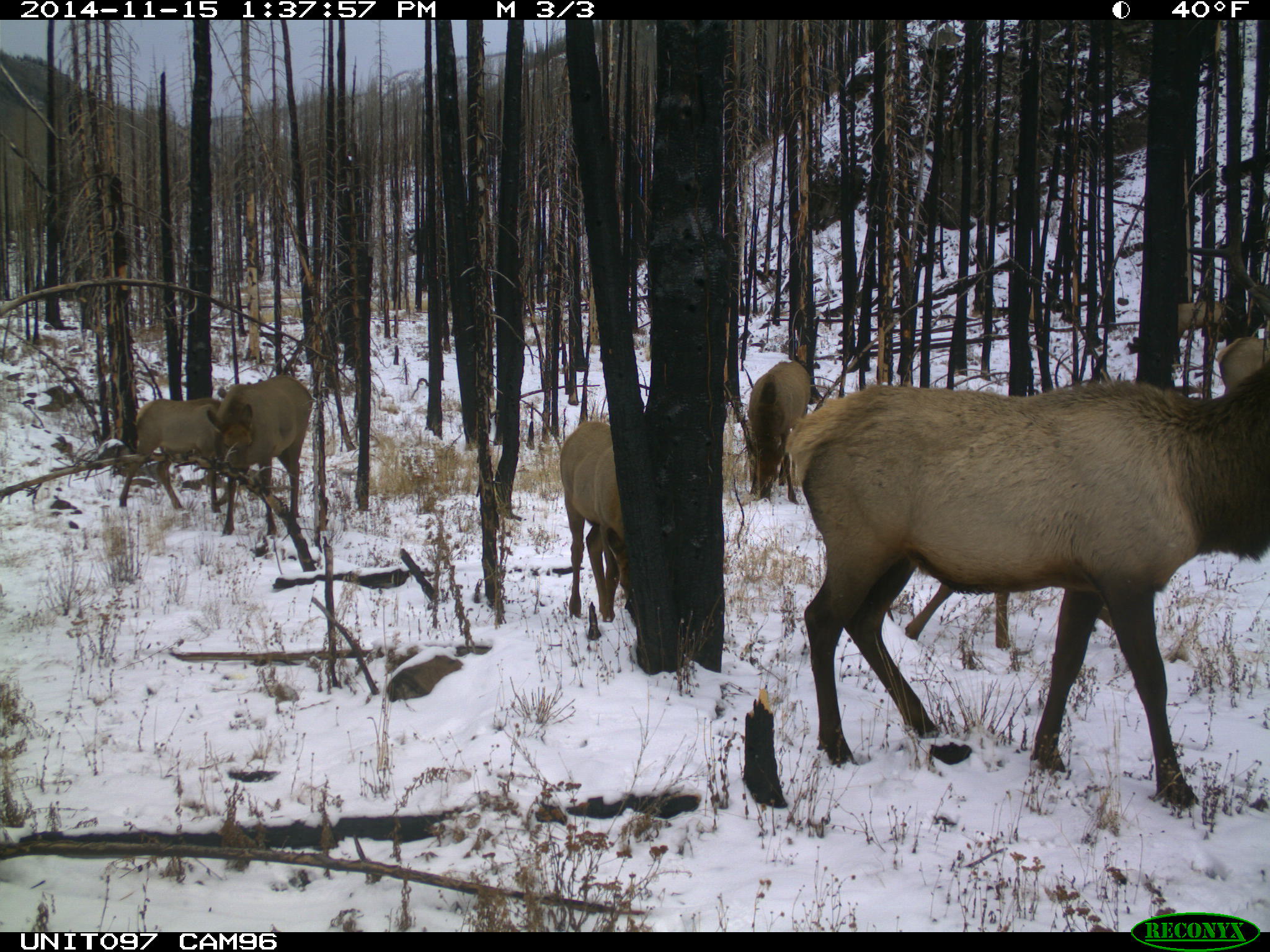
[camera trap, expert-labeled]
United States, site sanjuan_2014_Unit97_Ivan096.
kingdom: Animalia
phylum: Chordata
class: Mammalia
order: Artiodactyla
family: Cervidae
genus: Cervus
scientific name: Cervus elaphus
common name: red deer